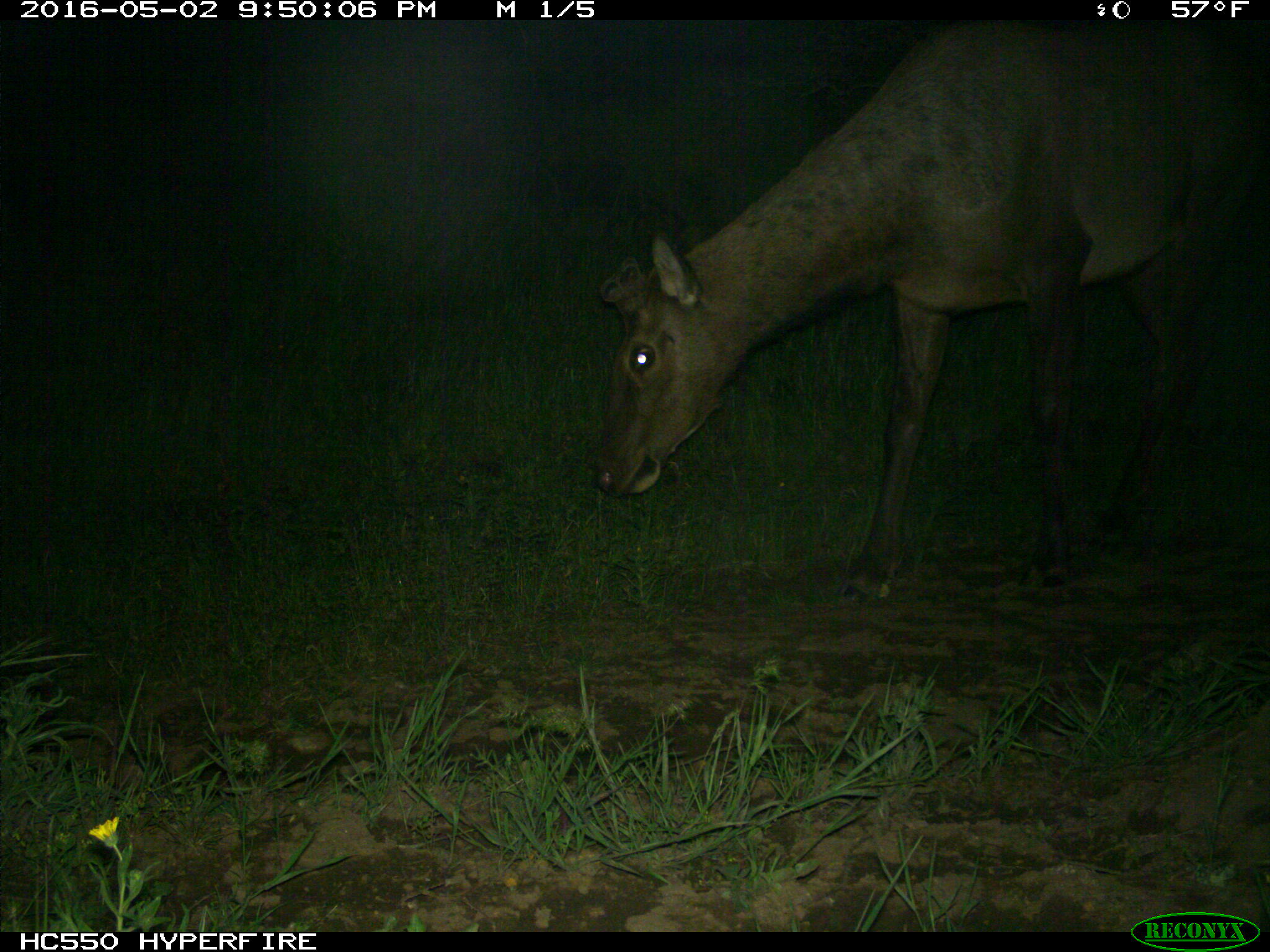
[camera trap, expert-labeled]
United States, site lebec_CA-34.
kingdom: Animalia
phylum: Chordata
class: Mammalia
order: Artiodactyla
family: Cervidae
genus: Cervus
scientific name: Cervus canadensis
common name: elk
Cervus canadensis (elk).